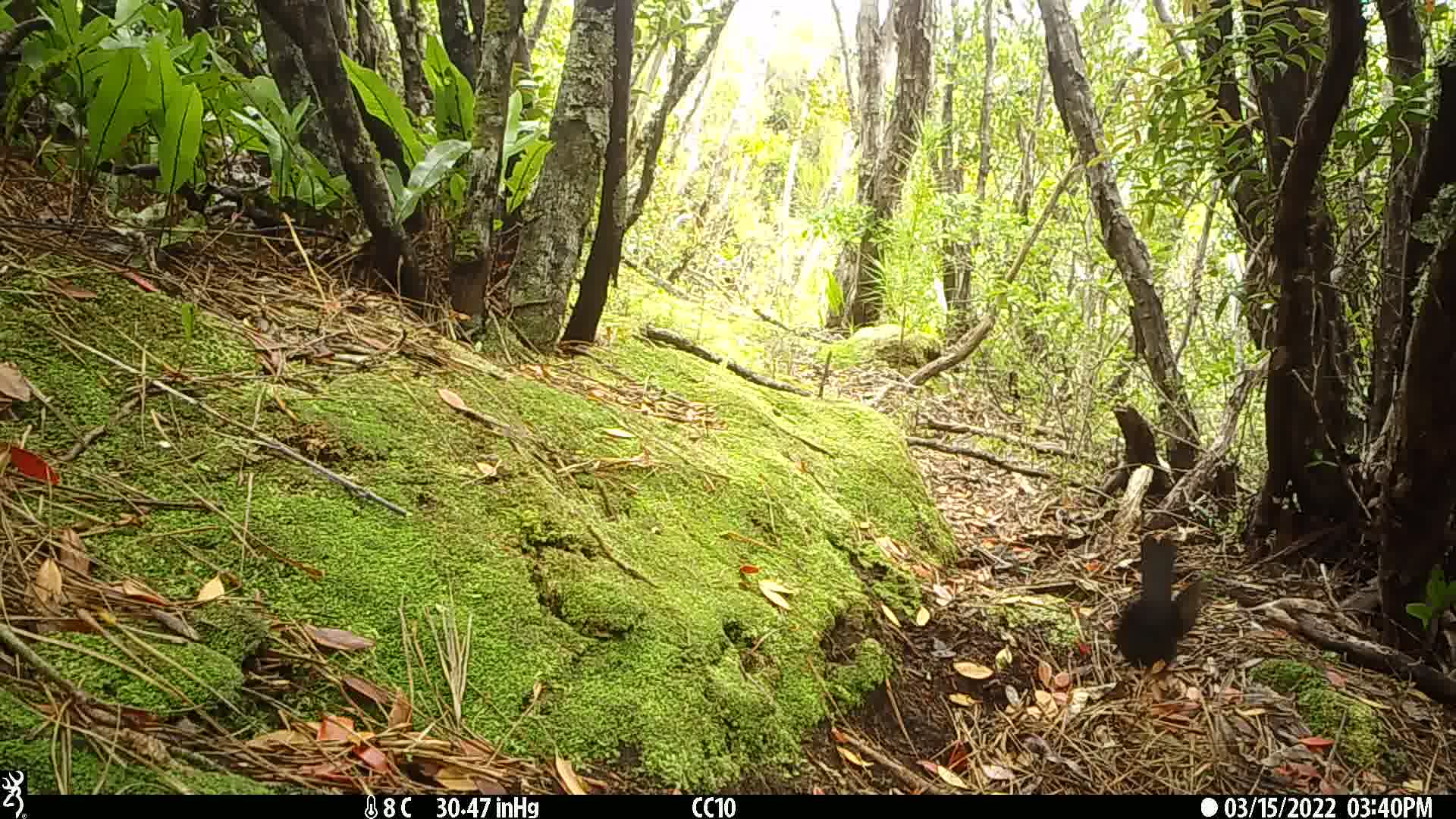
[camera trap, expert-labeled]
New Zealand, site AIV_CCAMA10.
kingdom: Animalia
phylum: Chordata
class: Aves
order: Passeriformes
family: Turdidae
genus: Turdus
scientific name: Turdus merula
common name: eurasian blackbird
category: blackbird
Blackbird (eurasian blackbird) (Turdus merula).